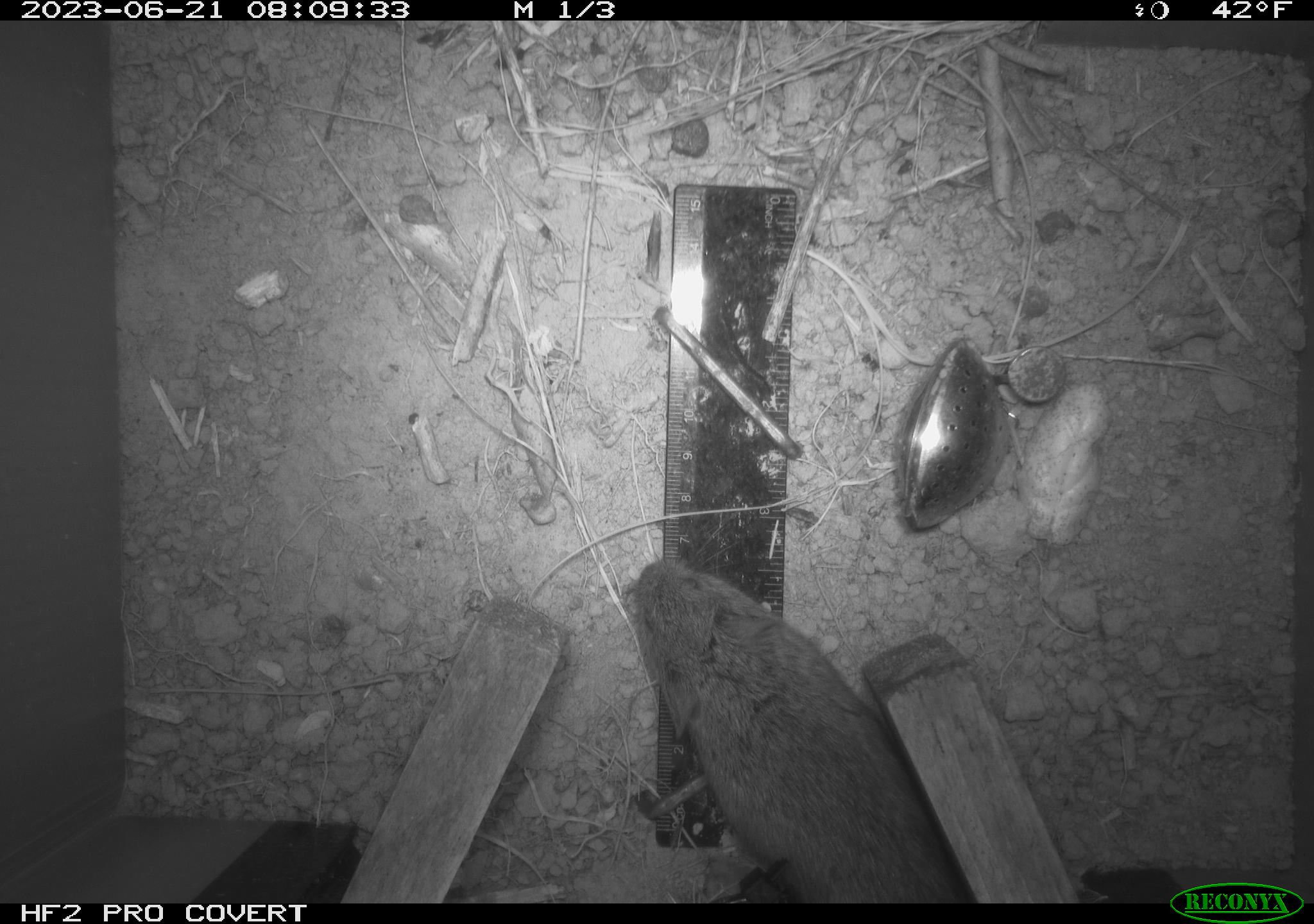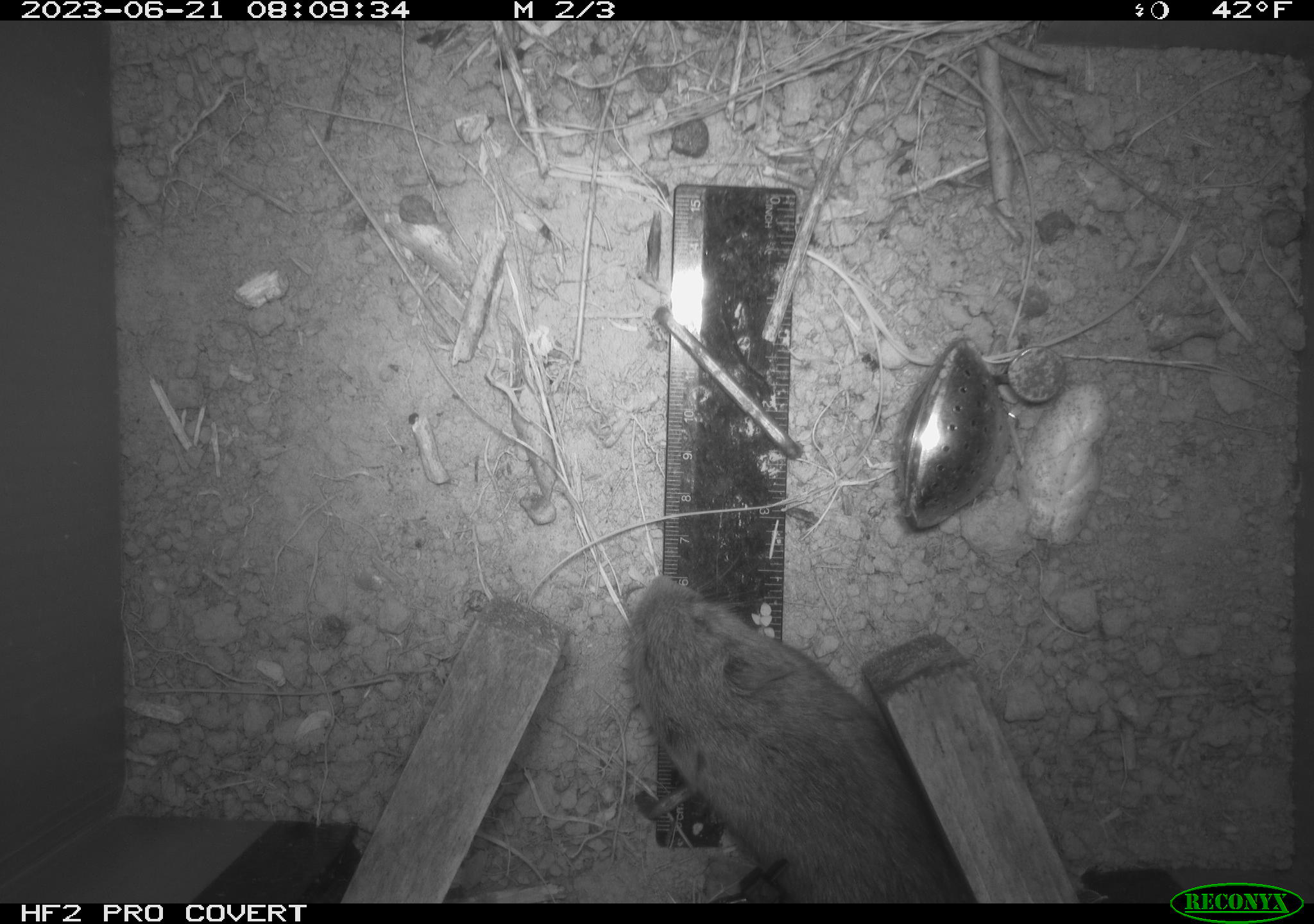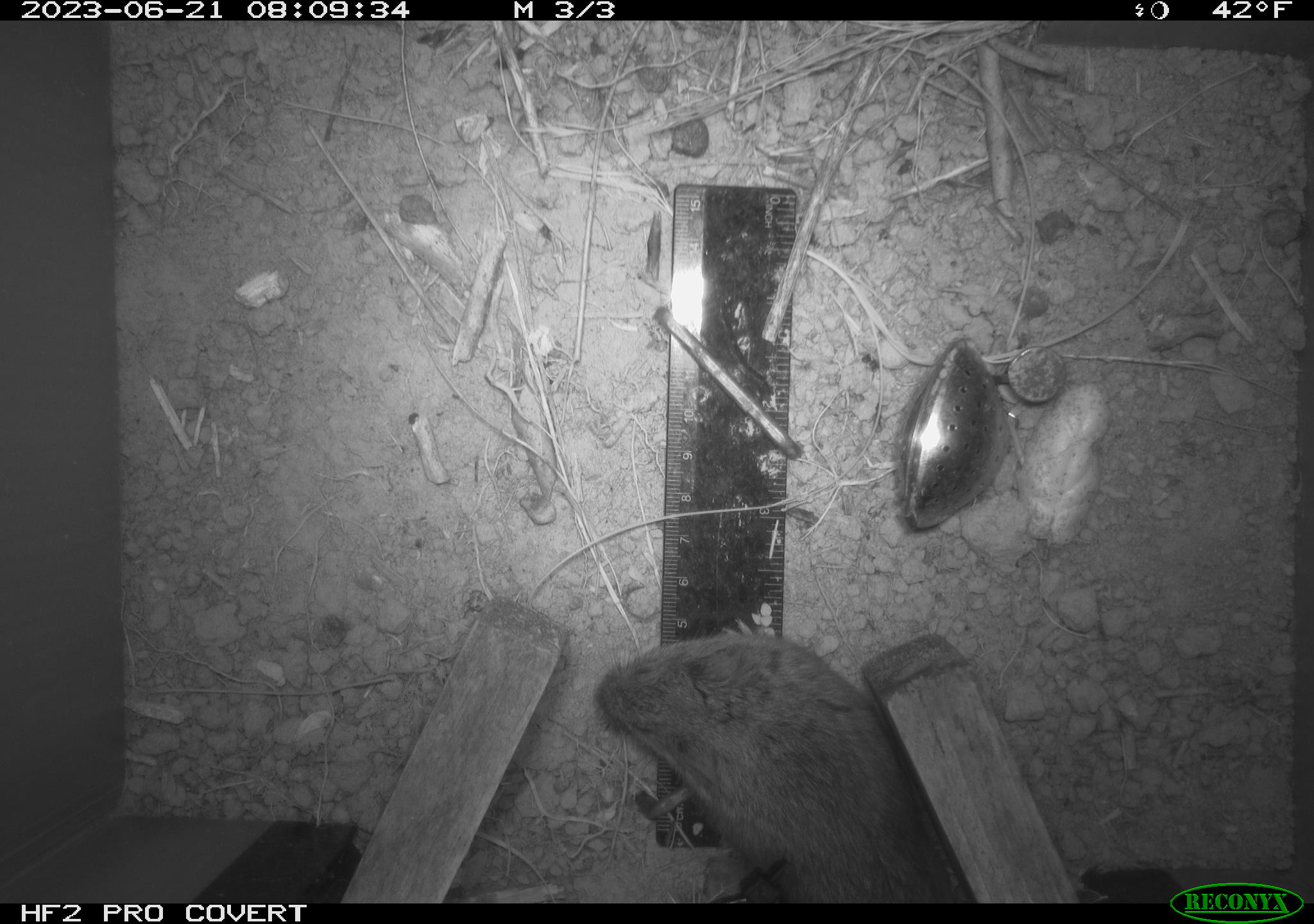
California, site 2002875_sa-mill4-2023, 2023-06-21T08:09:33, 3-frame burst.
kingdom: Animalia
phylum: Chordata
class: Mammalia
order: Rodentia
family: Cricetidae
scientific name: Arvicolinae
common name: voles, lemmings, and muskrats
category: arvicolinae subfamily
Arvicolinae subfamily (voles, lemmings, and muskrats) (Arvicolinae).